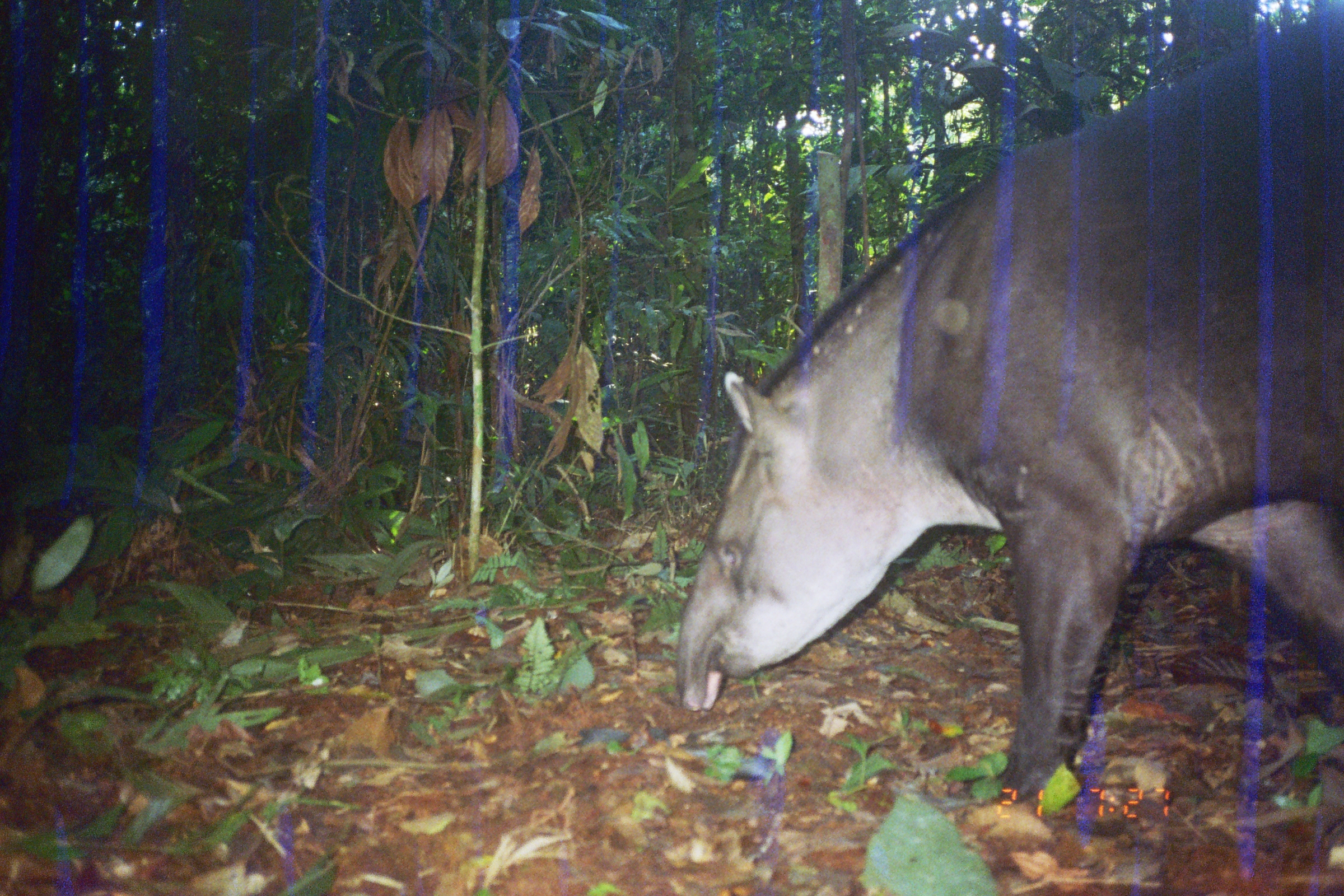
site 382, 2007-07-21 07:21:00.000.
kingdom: Animalia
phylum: Chordata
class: Mammalia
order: Perissodactyla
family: Tapiridae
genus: Tapirus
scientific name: Tapirus terrestris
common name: south american tapir